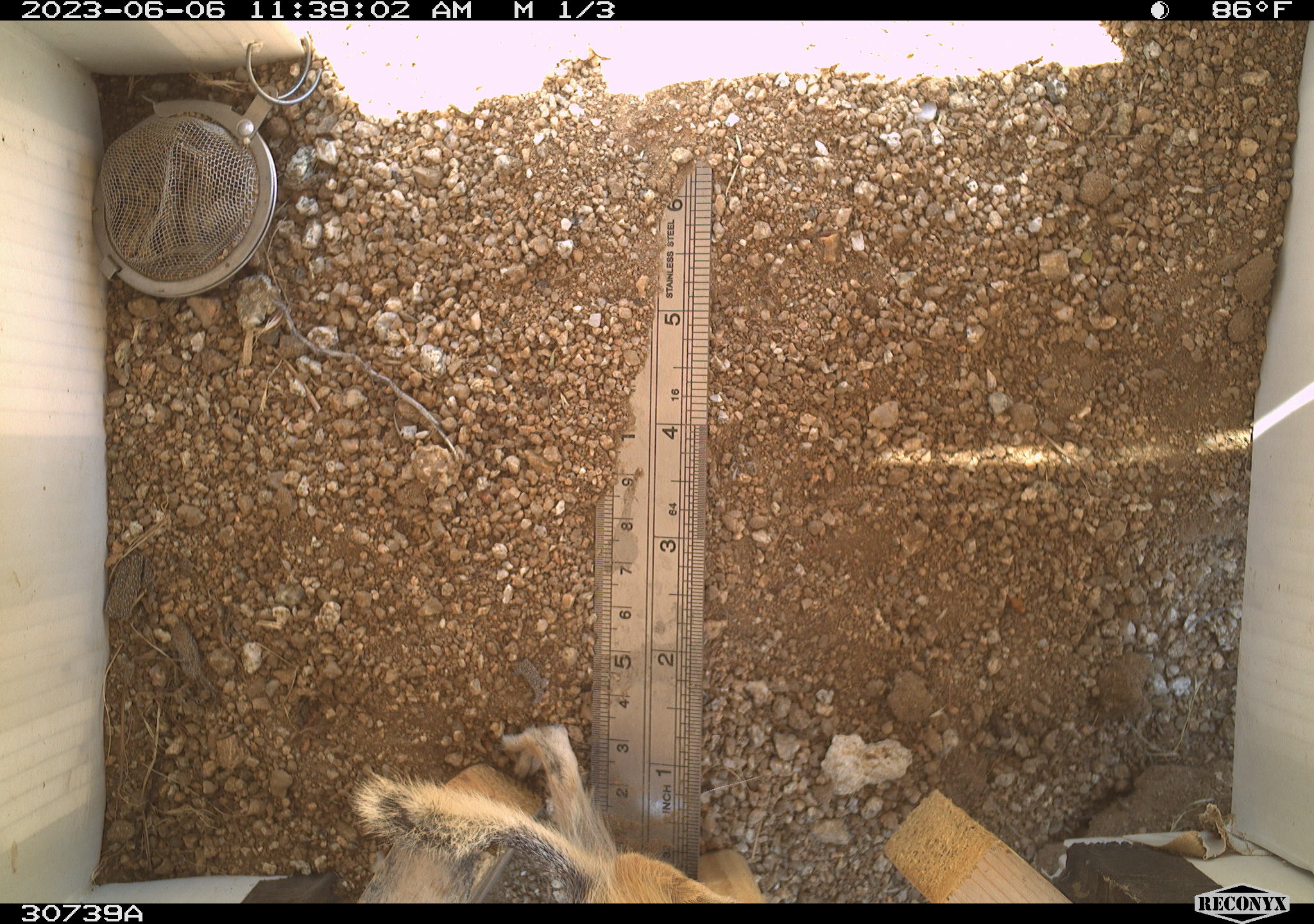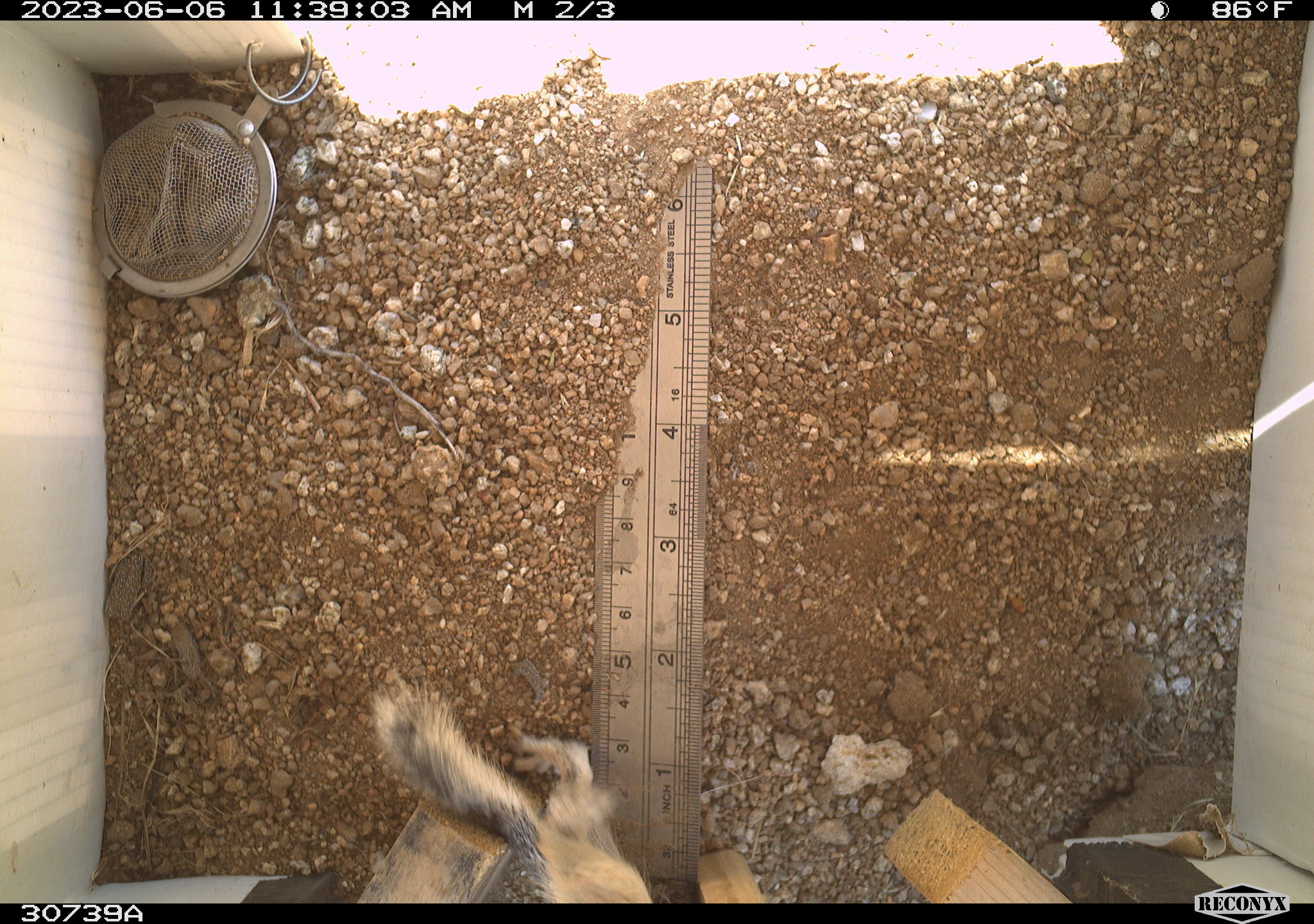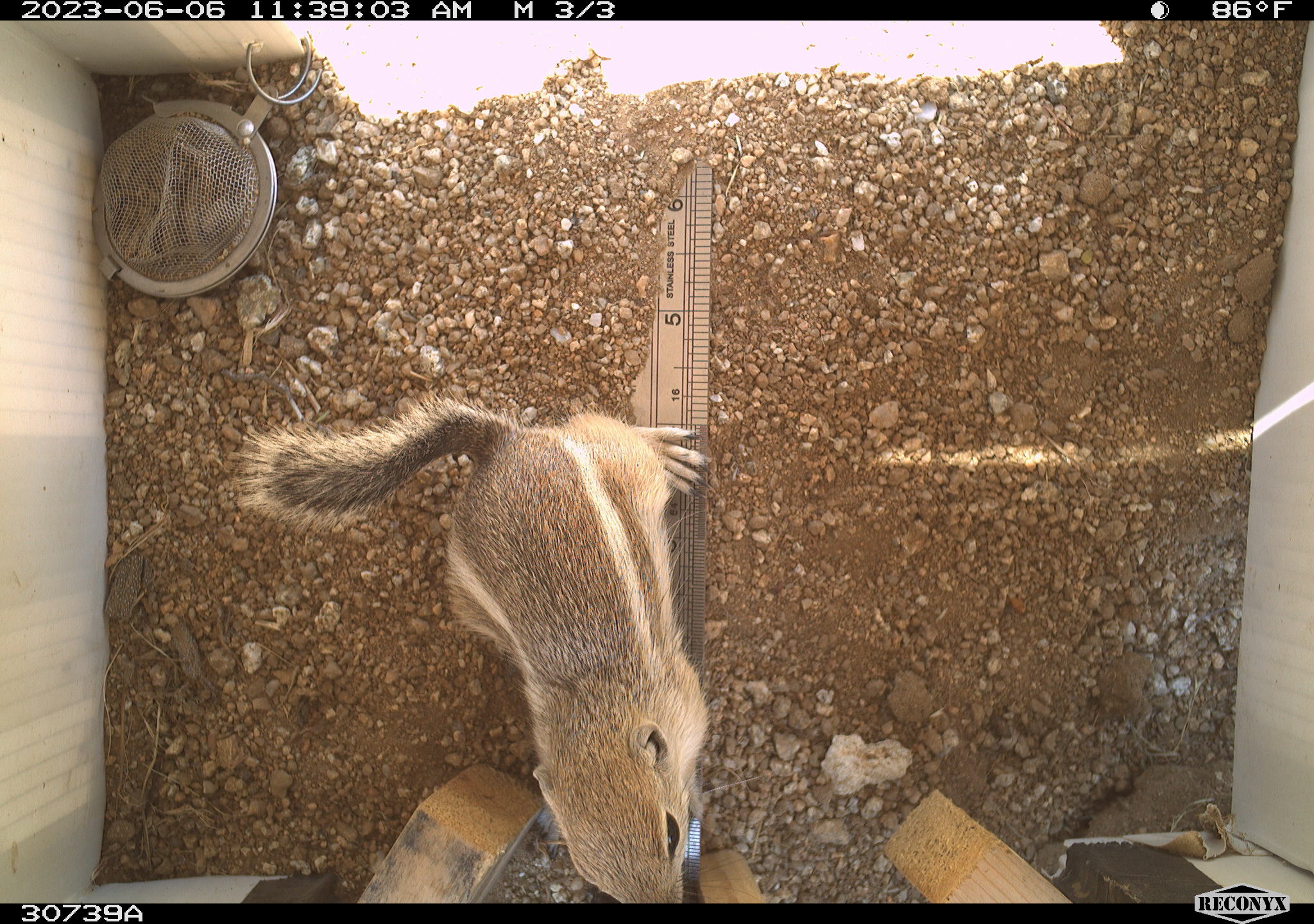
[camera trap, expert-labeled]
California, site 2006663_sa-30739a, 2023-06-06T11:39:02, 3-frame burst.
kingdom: Animalia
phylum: Chordata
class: Mammalia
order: Rodentia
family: Sciuridae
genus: Ammospermophilus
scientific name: Ammospermophilus leucurus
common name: white-tailed antelope squirrel